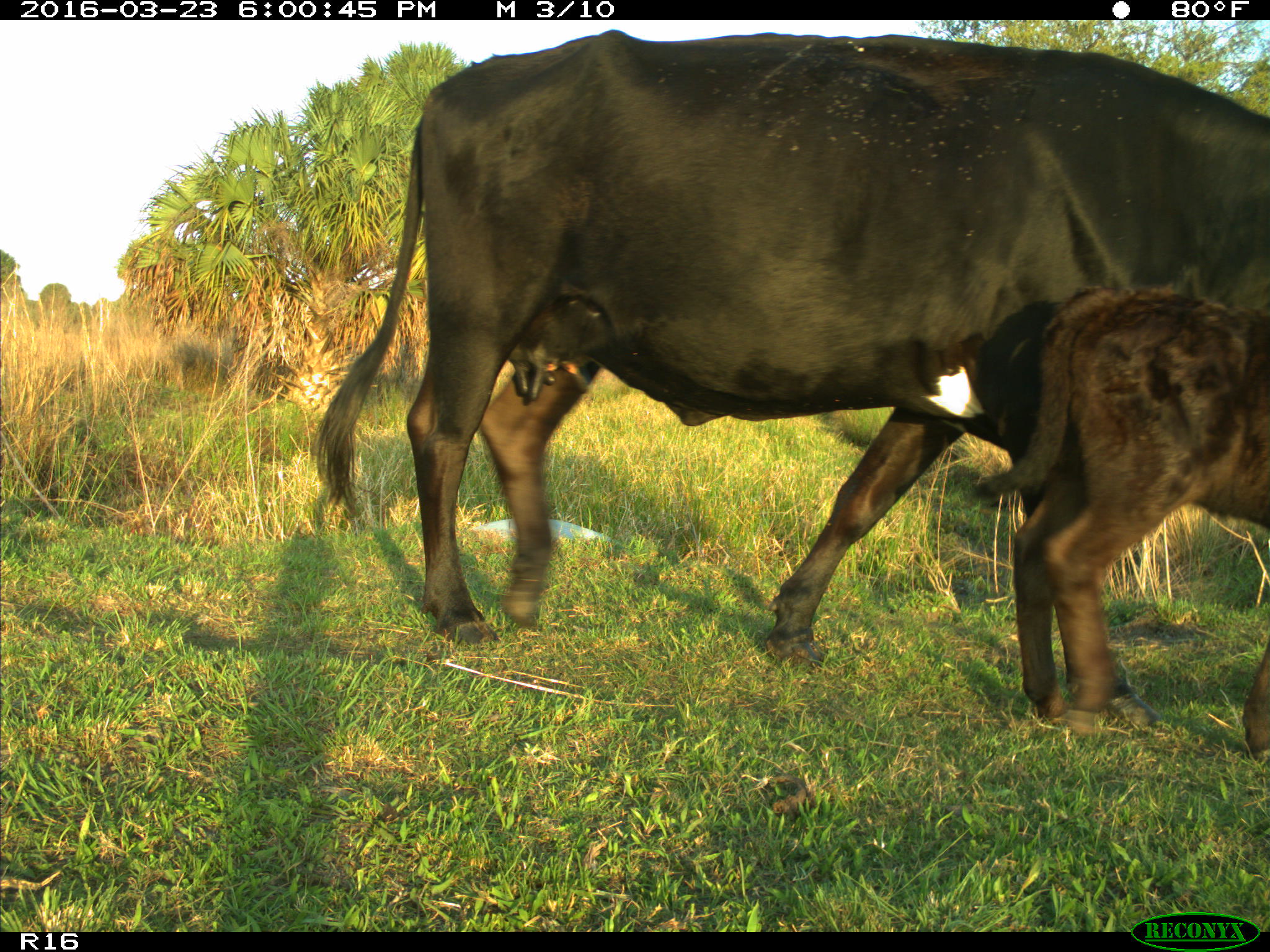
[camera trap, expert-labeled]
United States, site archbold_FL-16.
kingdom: Animalia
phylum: Chordata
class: Mammalia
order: Artiodactyla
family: Bovidae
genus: Bos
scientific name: Bos taurus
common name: domestic cow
Bos taurus (domestic cow).